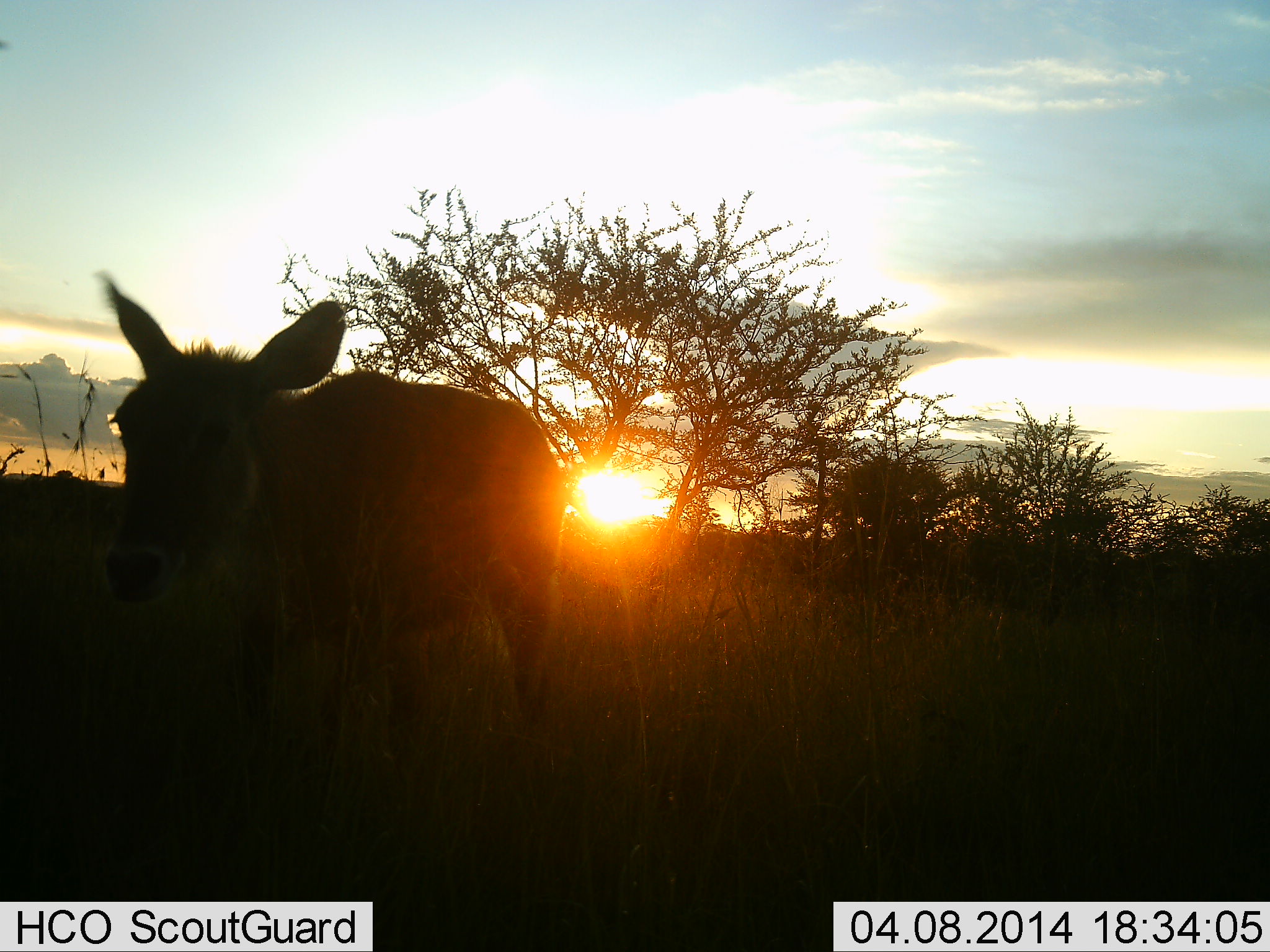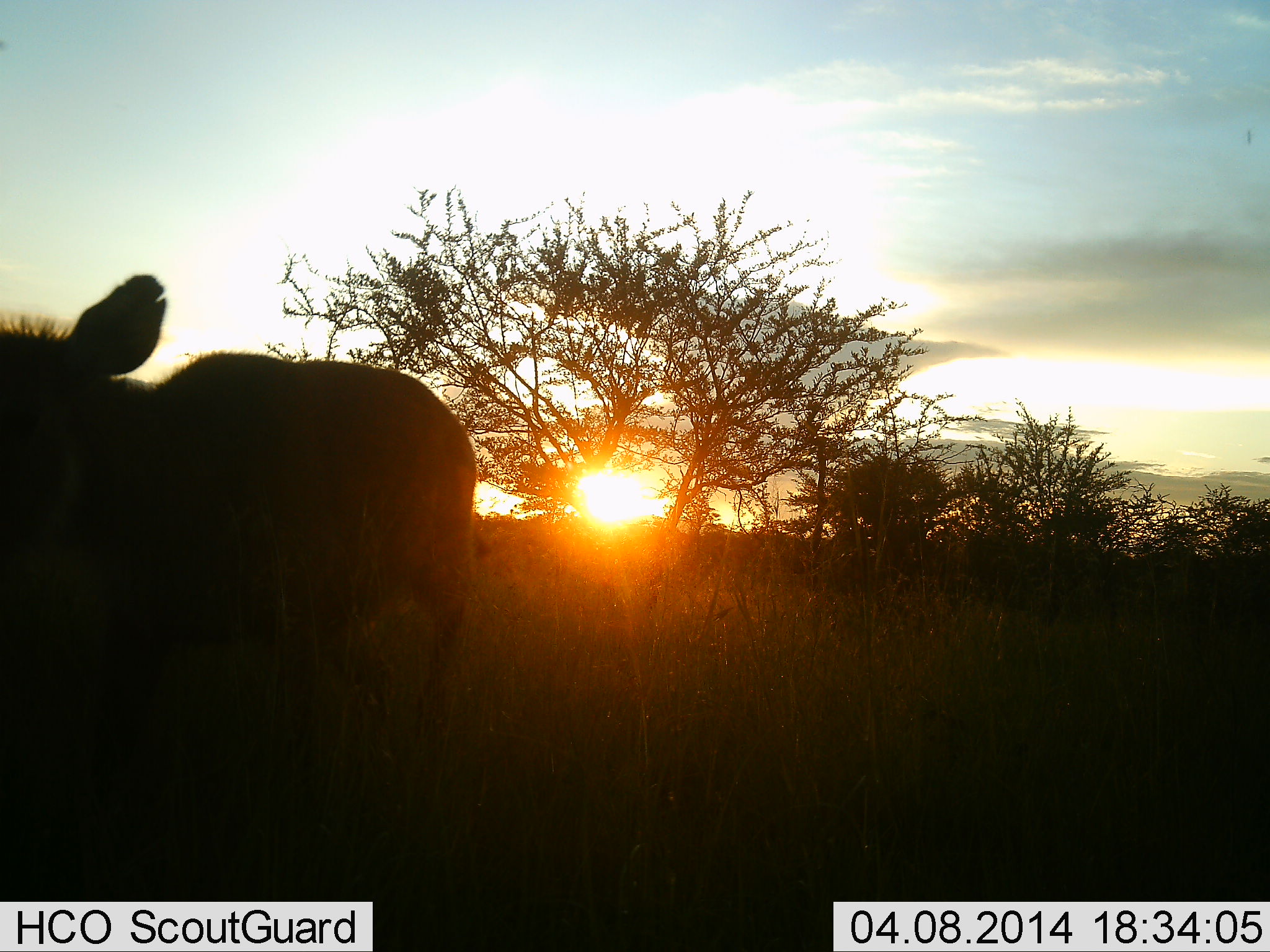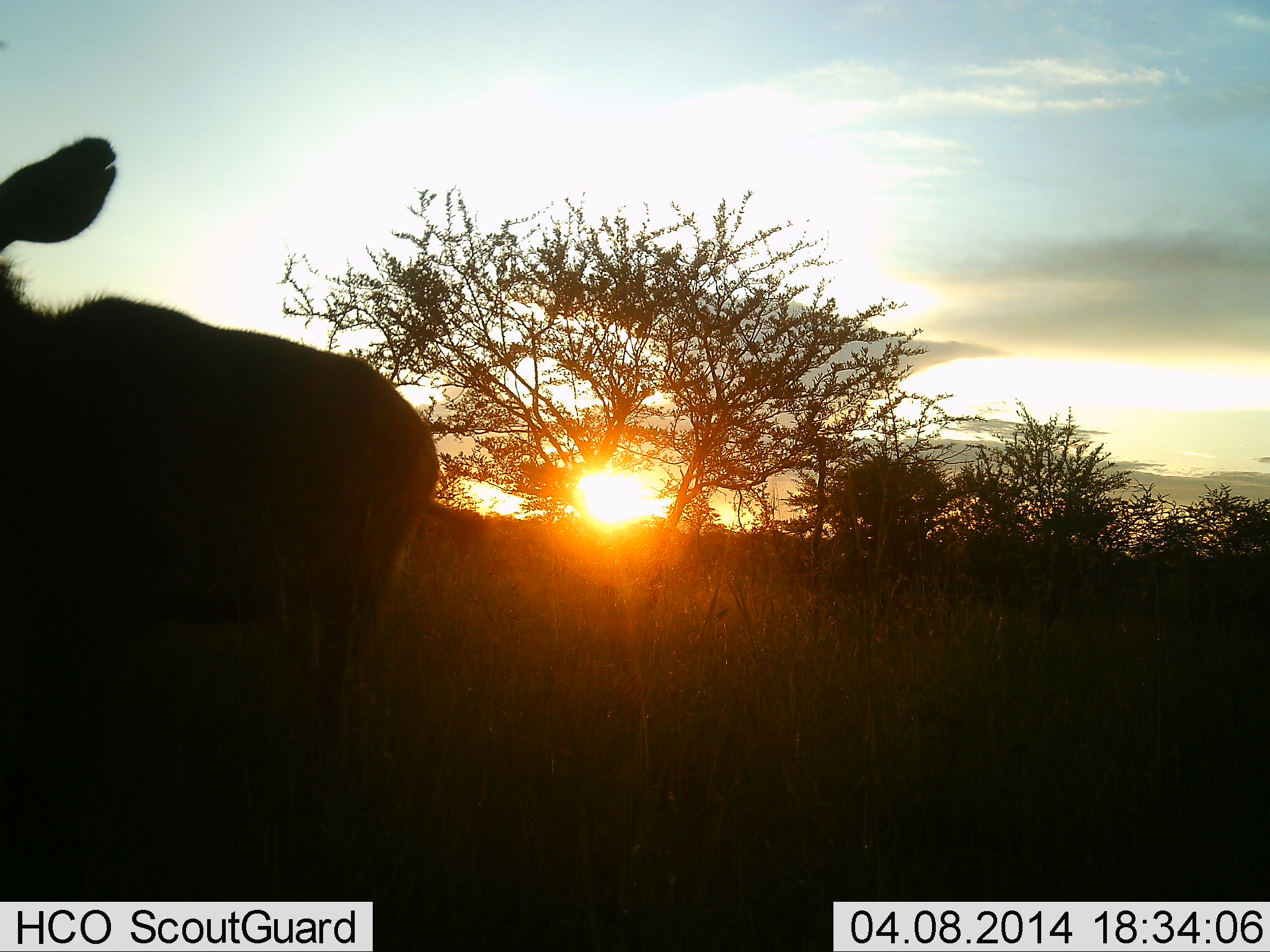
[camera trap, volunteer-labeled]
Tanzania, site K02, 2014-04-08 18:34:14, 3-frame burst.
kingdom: Animalia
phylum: Chordata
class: Mammalia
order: Artiodactyla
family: Bovidae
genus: Kobus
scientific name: Kobus ellipsiprymnus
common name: waterbuck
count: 1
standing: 24%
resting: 0%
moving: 81%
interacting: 0%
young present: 5%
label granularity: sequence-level